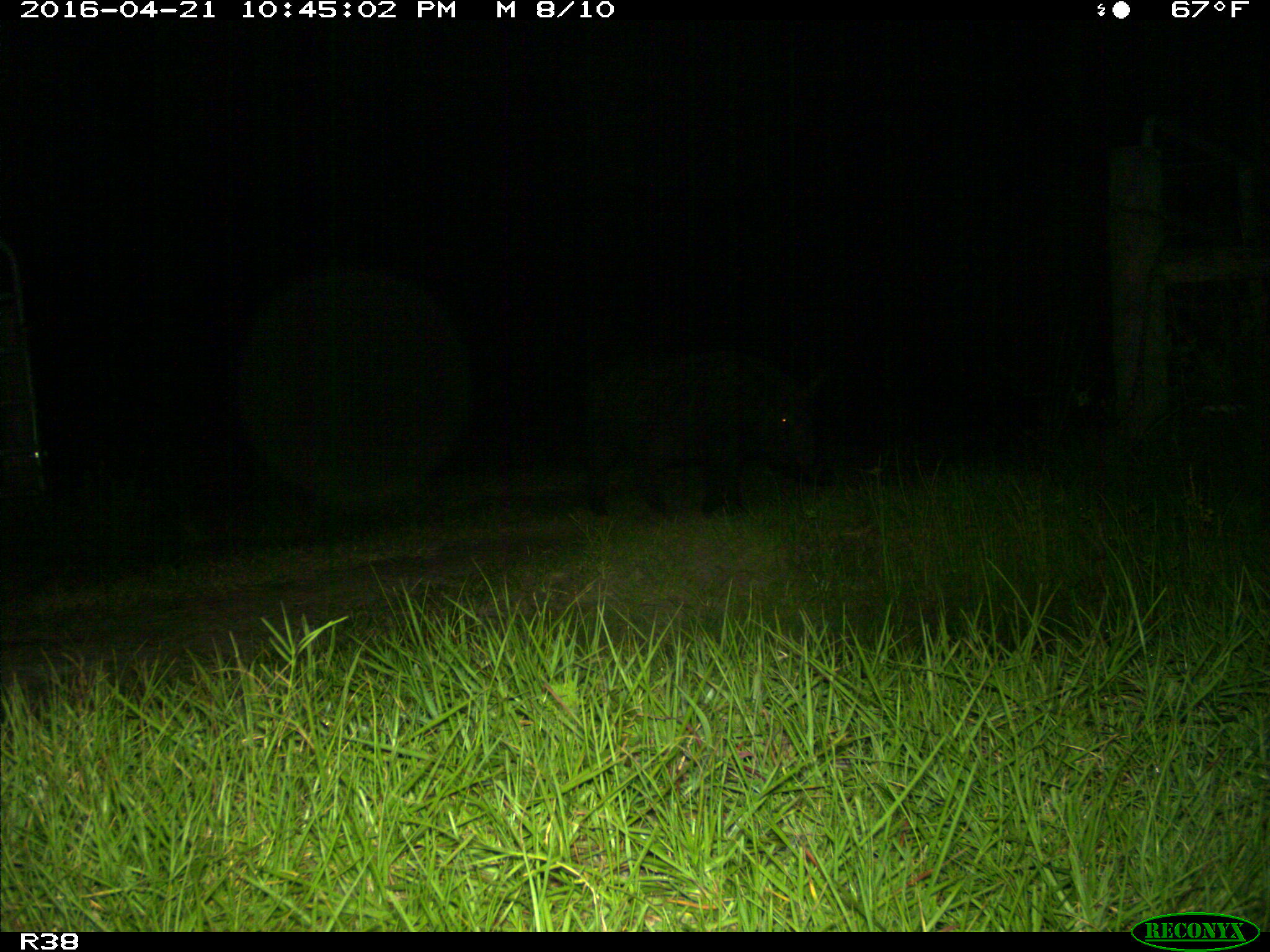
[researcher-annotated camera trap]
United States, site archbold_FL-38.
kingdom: Animalia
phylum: Chordata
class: Mammalia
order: Artiodactyla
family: Suidae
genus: Sus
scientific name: Sus scrofa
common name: wild boar